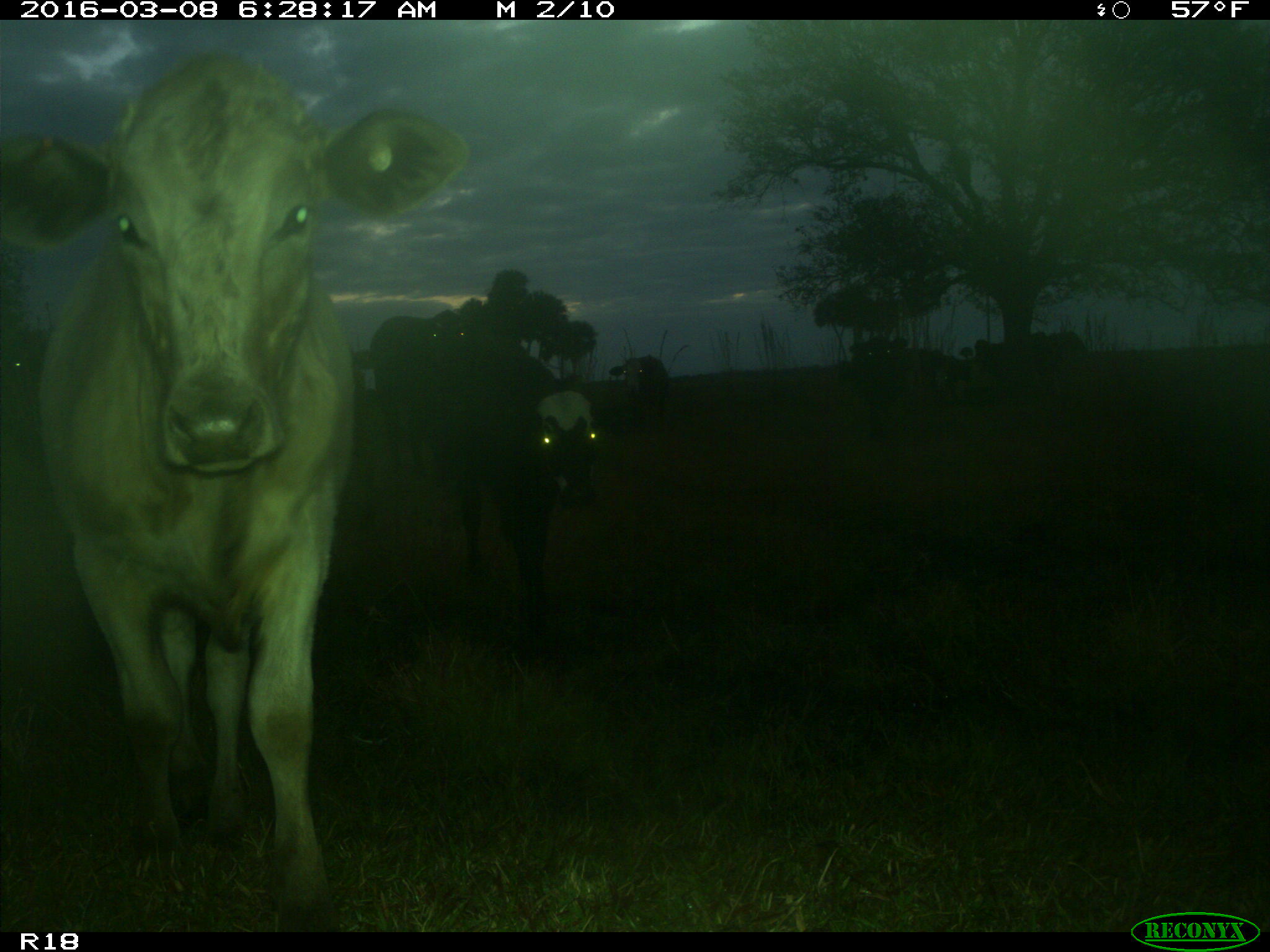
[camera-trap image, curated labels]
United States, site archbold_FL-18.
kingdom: Animalia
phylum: Chordata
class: Mammalia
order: Artiodactyla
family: Bovidae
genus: Bos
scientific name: Bos taurus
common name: domestic cow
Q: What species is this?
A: Bos taurus (domestic cow).